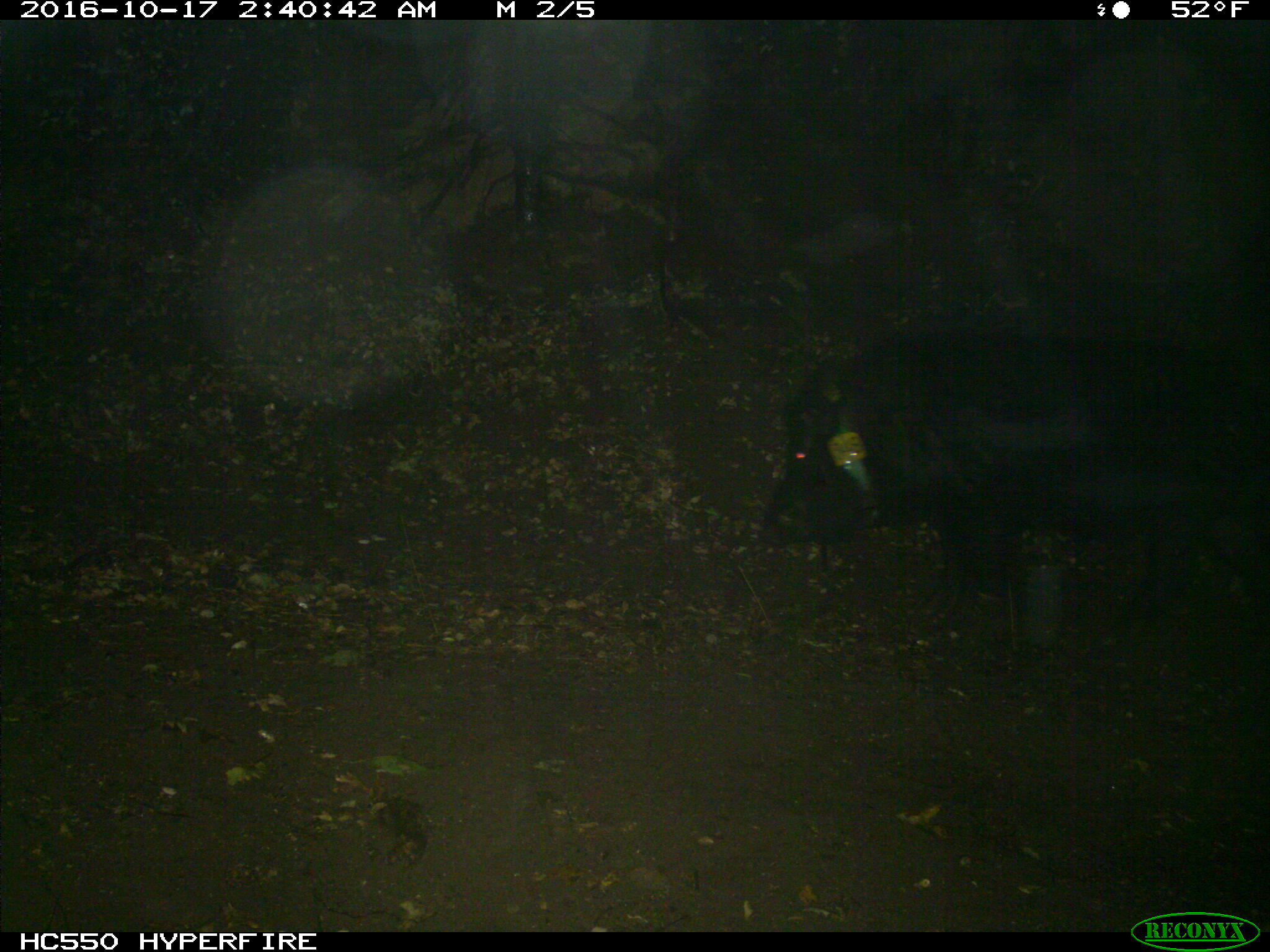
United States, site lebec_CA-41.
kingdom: Animalia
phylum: Chordata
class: Mammalia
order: Artiodactyla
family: Suidae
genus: Sus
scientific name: Sus scrofa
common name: wild boar